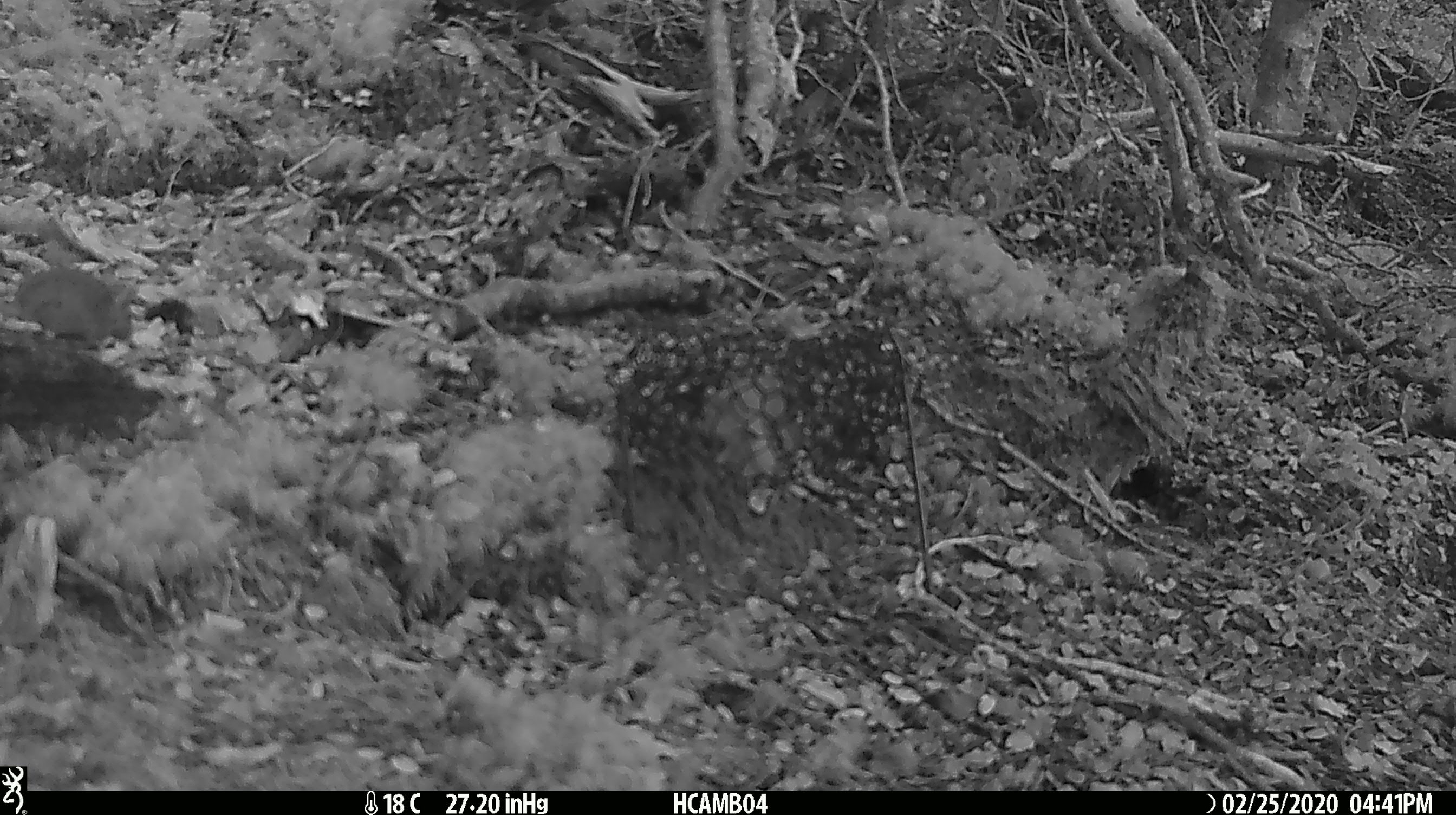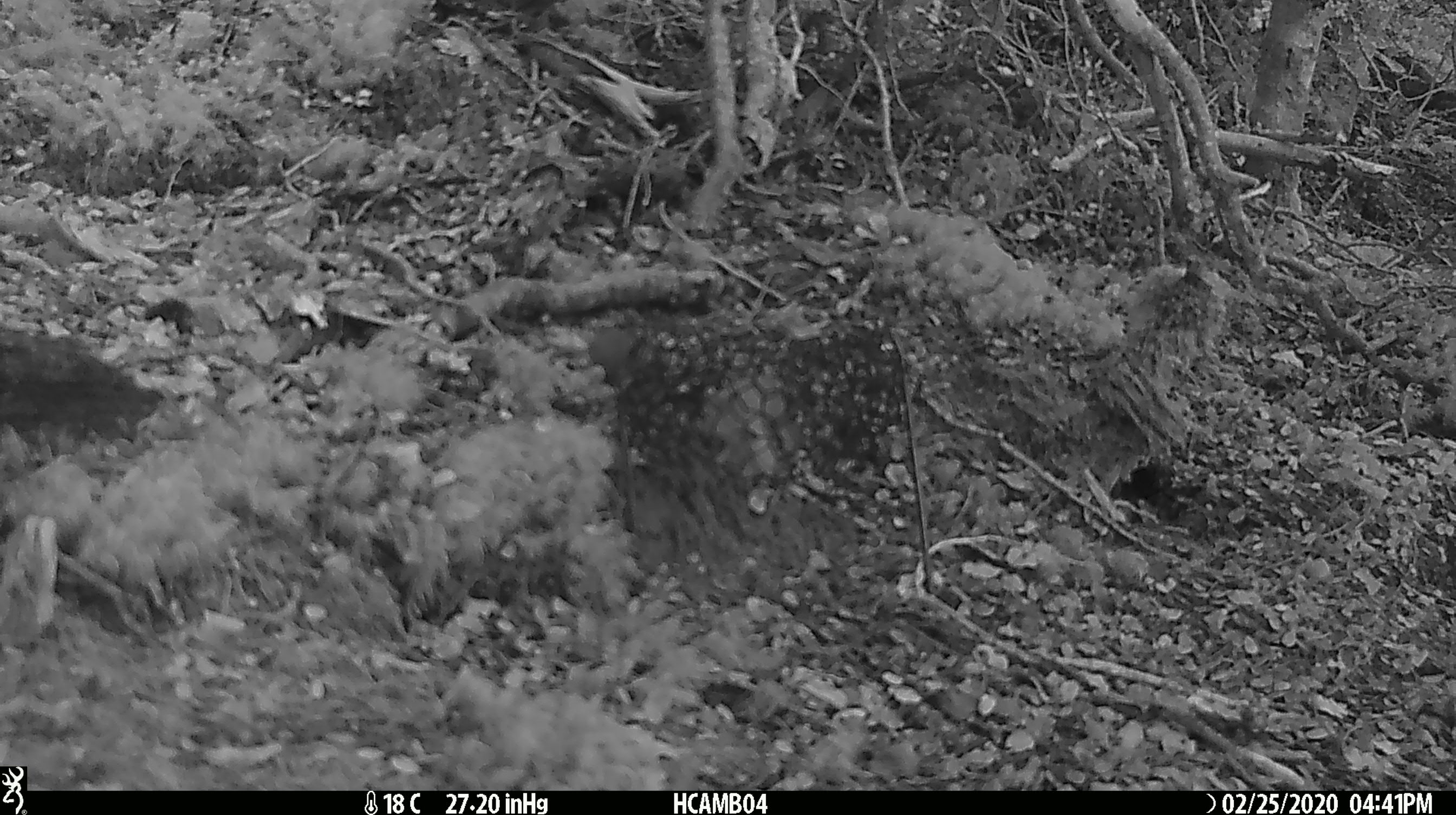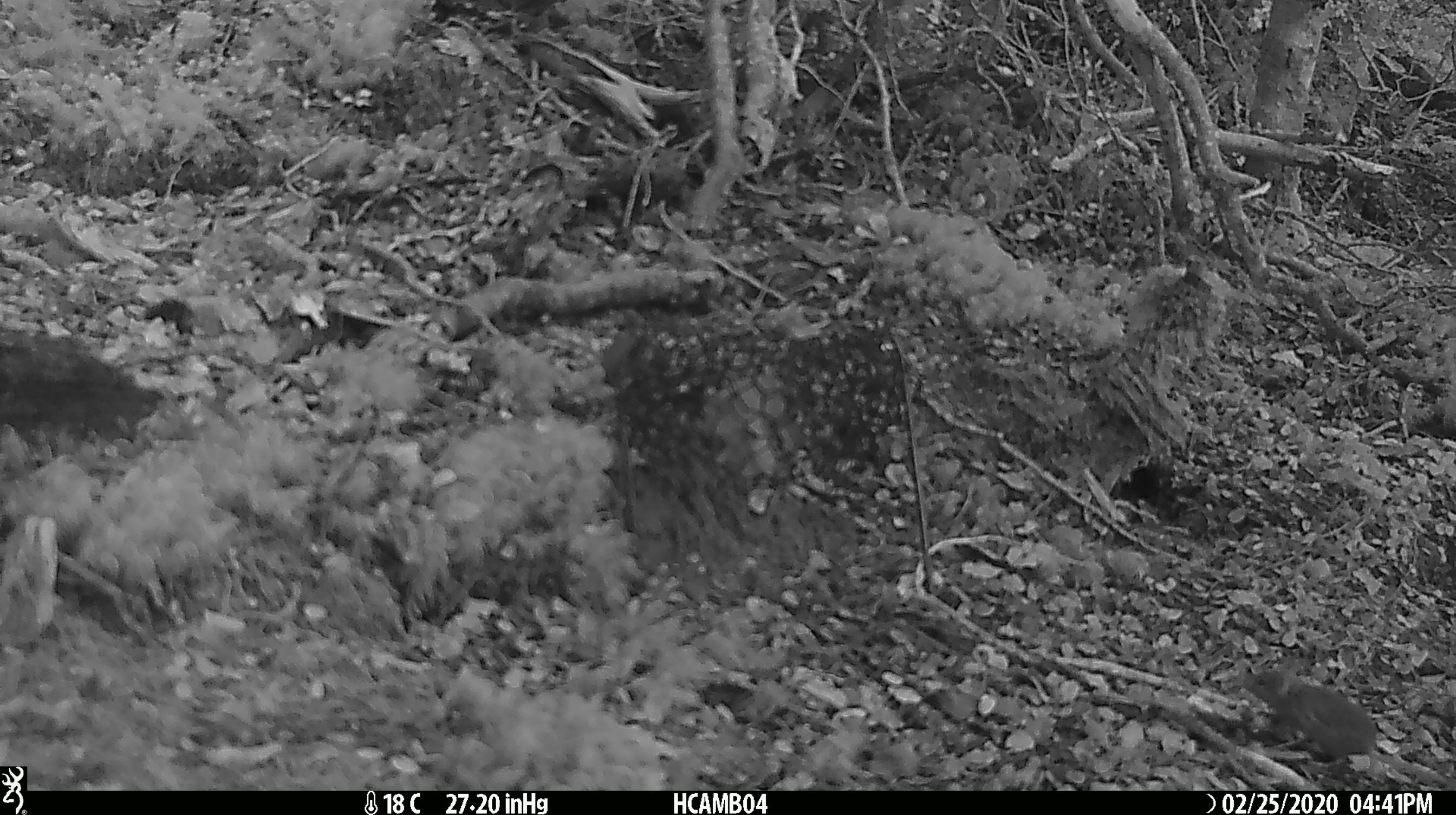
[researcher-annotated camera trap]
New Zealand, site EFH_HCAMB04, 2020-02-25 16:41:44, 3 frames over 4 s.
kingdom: Animalia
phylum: Chordata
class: Mammalia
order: Rodentia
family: Muridae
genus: Mus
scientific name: Mus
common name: mouse